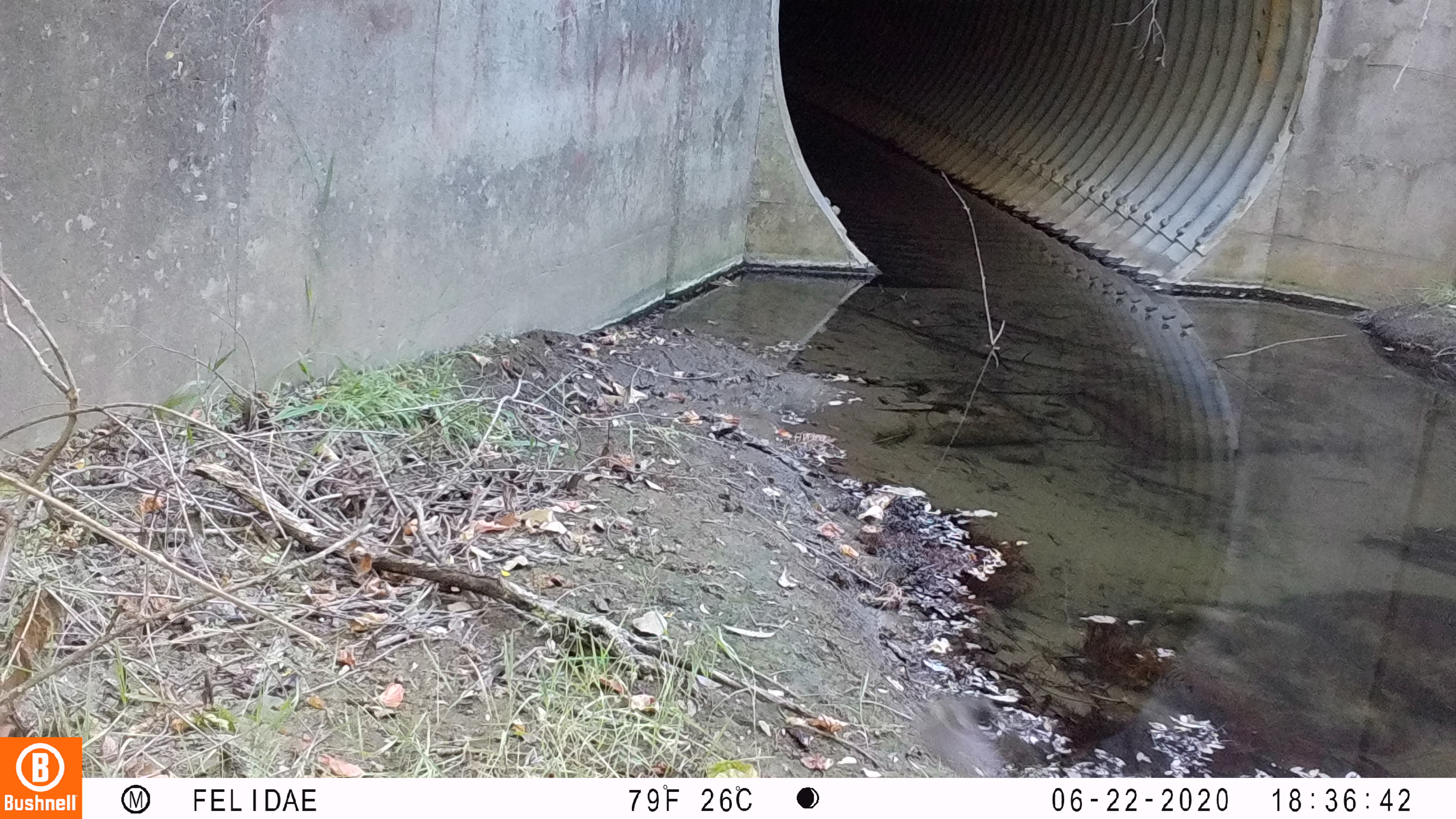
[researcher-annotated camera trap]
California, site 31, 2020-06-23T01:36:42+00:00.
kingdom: Animalia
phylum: Chordata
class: Aves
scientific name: Aves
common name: bird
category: unknown bird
Unknown bird (bird) (Aves).